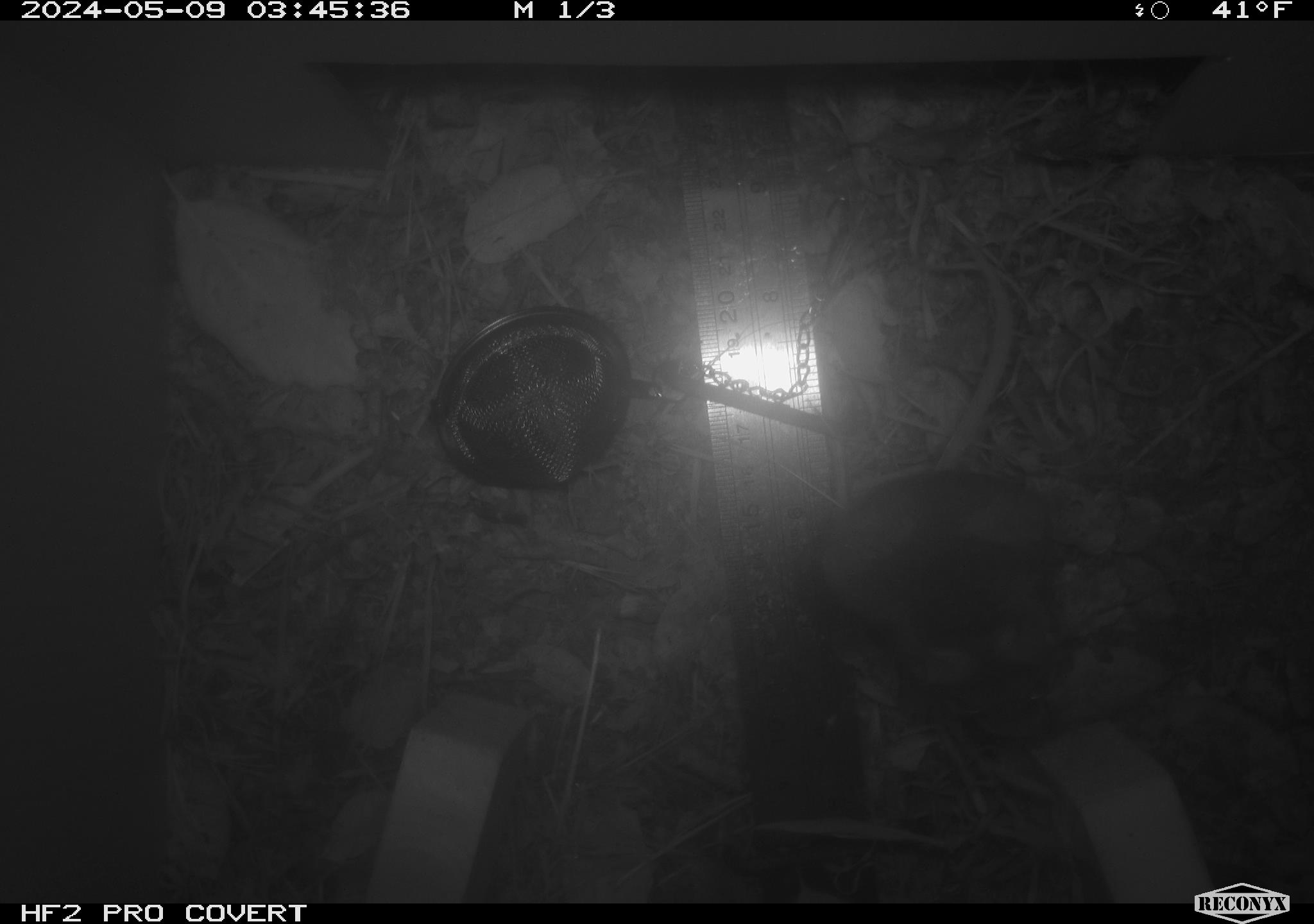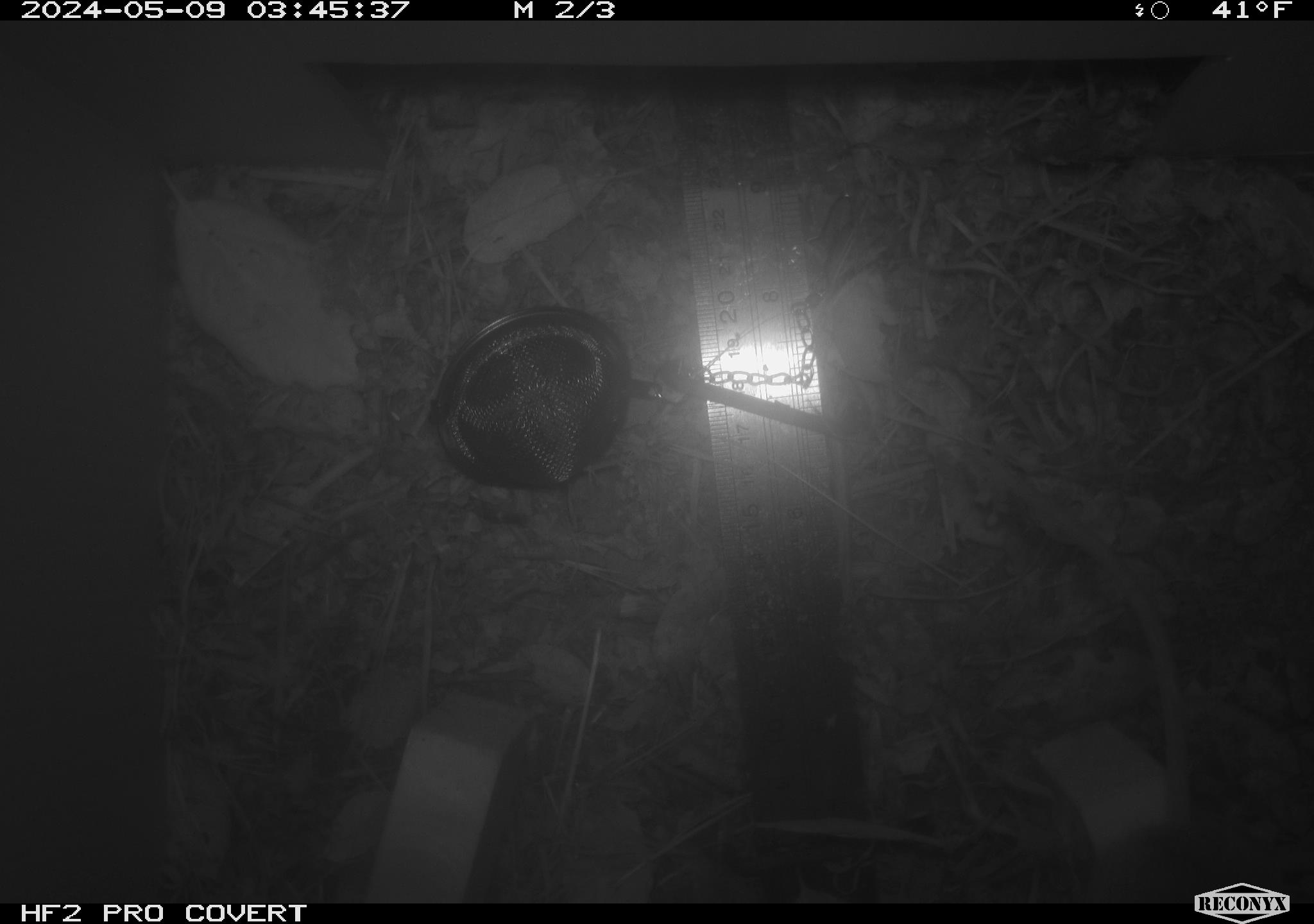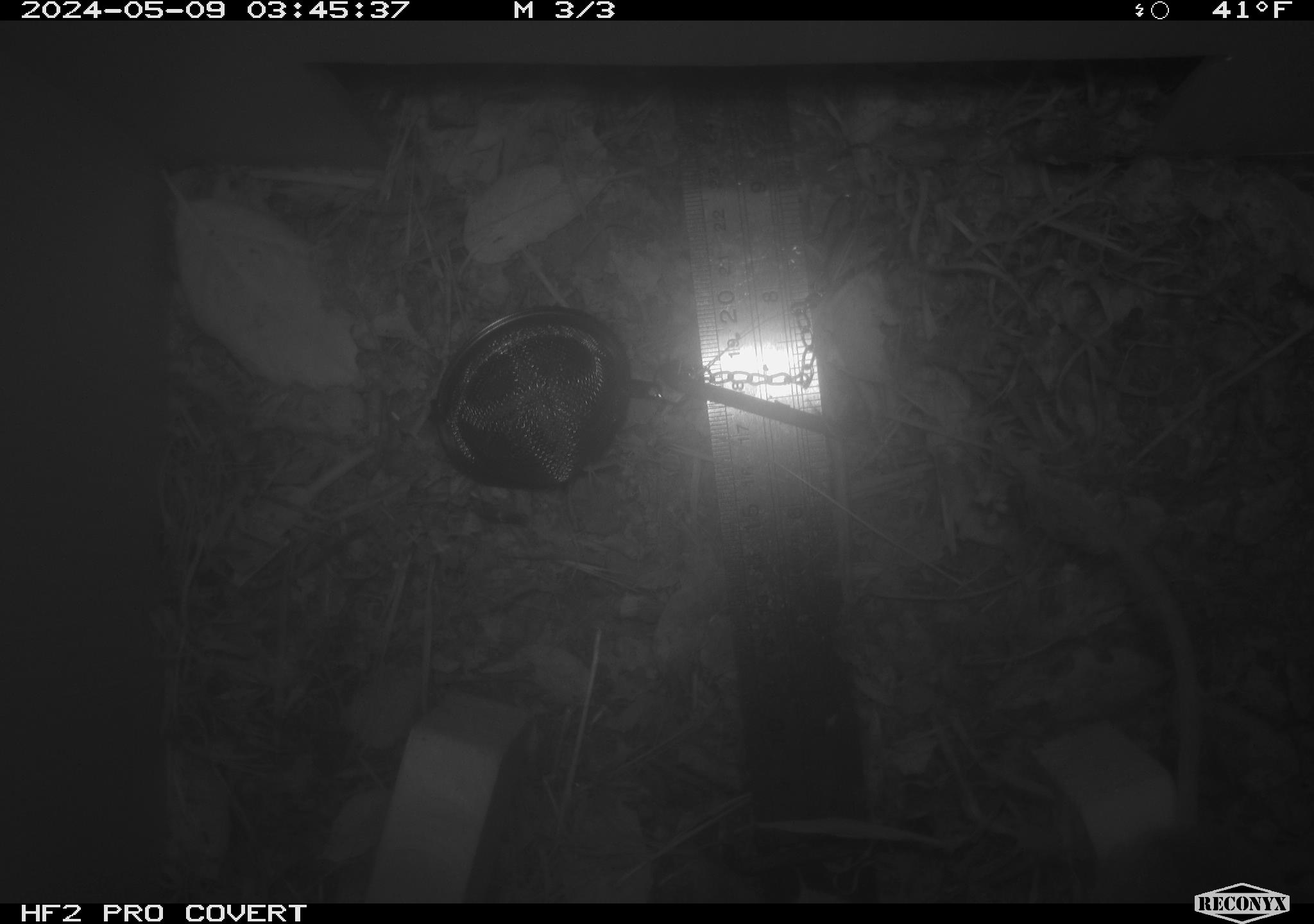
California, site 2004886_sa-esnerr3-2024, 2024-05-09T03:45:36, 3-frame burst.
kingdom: Animalia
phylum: Chordata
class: Mammalia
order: Rodentia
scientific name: Rodentia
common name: rodent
Rodent (Rodentia).